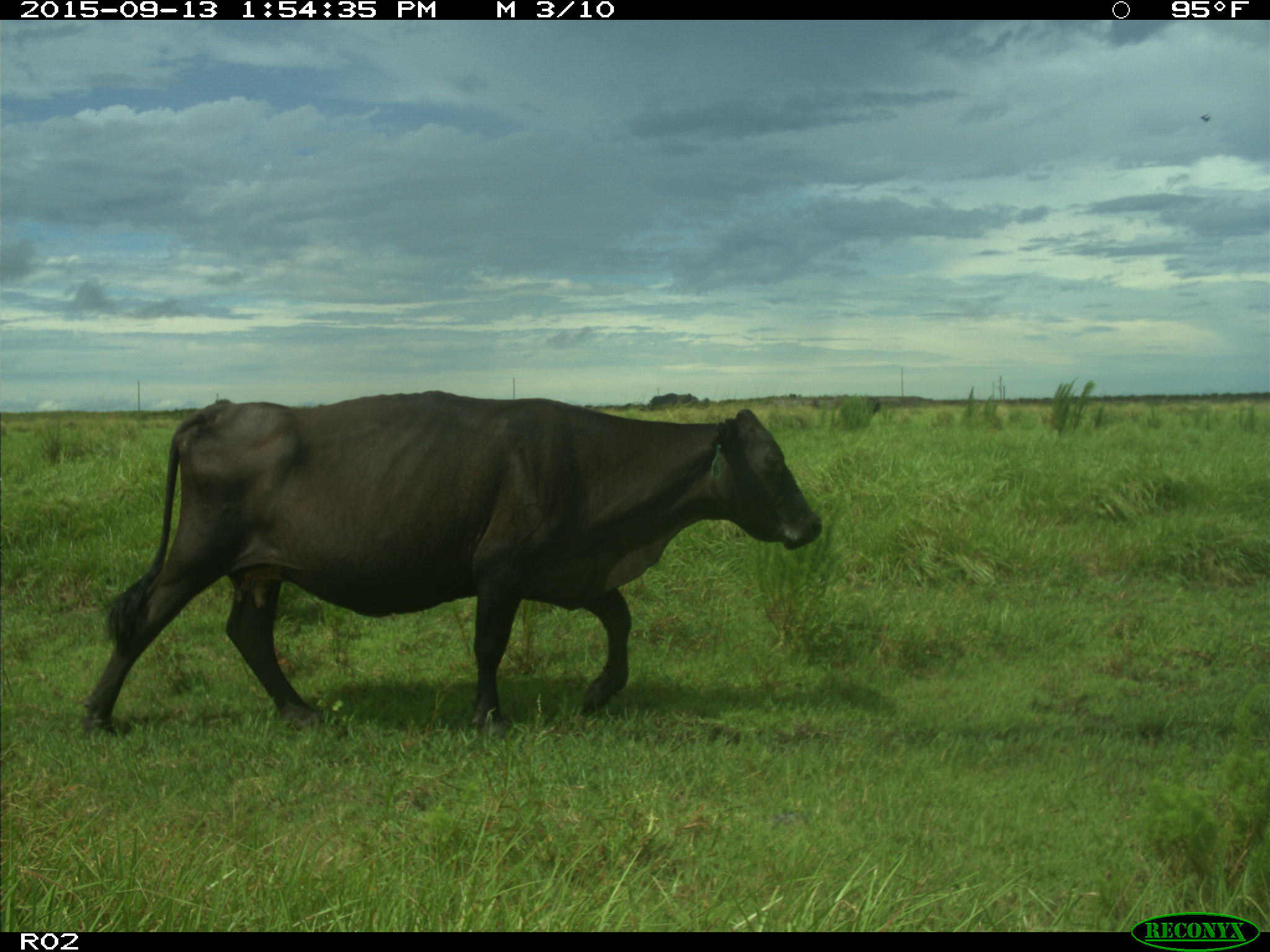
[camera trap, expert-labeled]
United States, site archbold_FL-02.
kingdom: Animalia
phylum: Chordata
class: Mammalia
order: Artiodactyla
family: Bovidae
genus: Bos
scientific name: Bos taurus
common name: domestic cow